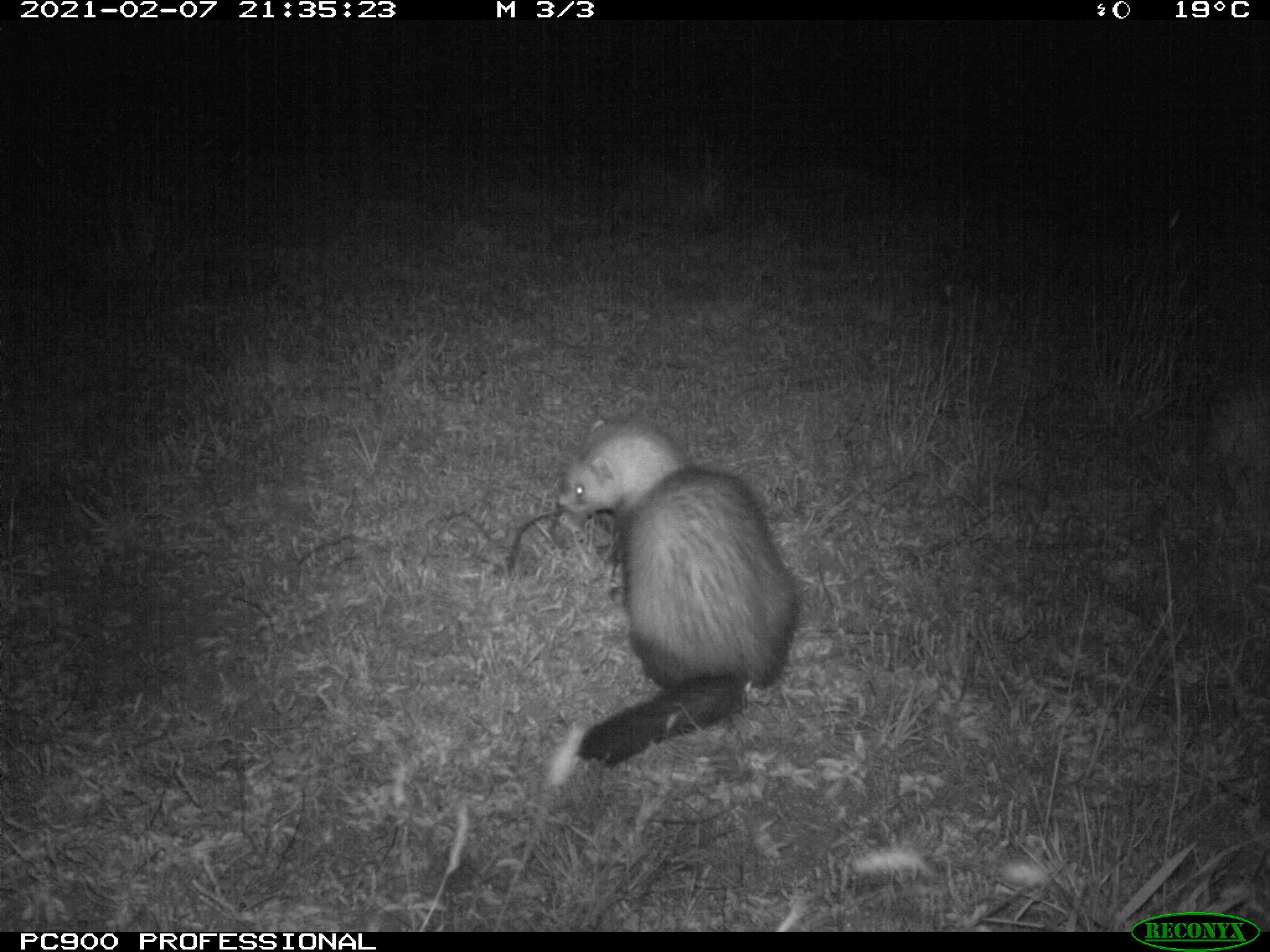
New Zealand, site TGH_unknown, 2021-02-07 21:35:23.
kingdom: Animalia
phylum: Chordata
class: Mammalia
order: Carnivora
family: Mustelidae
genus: Mustela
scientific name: Mustela furo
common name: ferret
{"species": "ferret (Mustela furo)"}